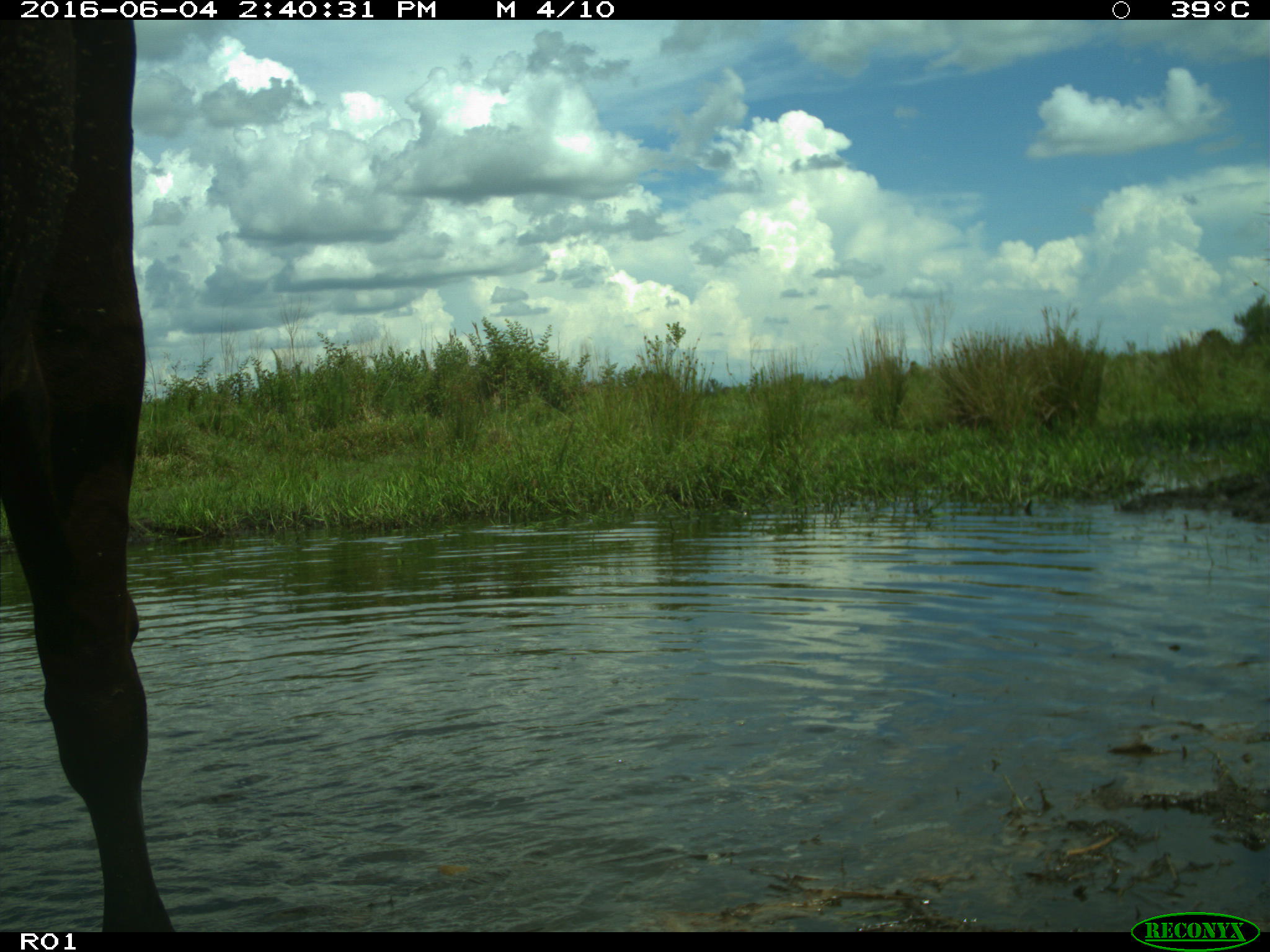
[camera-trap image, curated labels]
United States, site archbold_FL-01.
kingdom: Animalia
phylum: Chordata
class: Mammalia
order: Artiodactyla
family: Bovidae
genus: Bos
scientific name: Bos taurus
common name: domestic cow